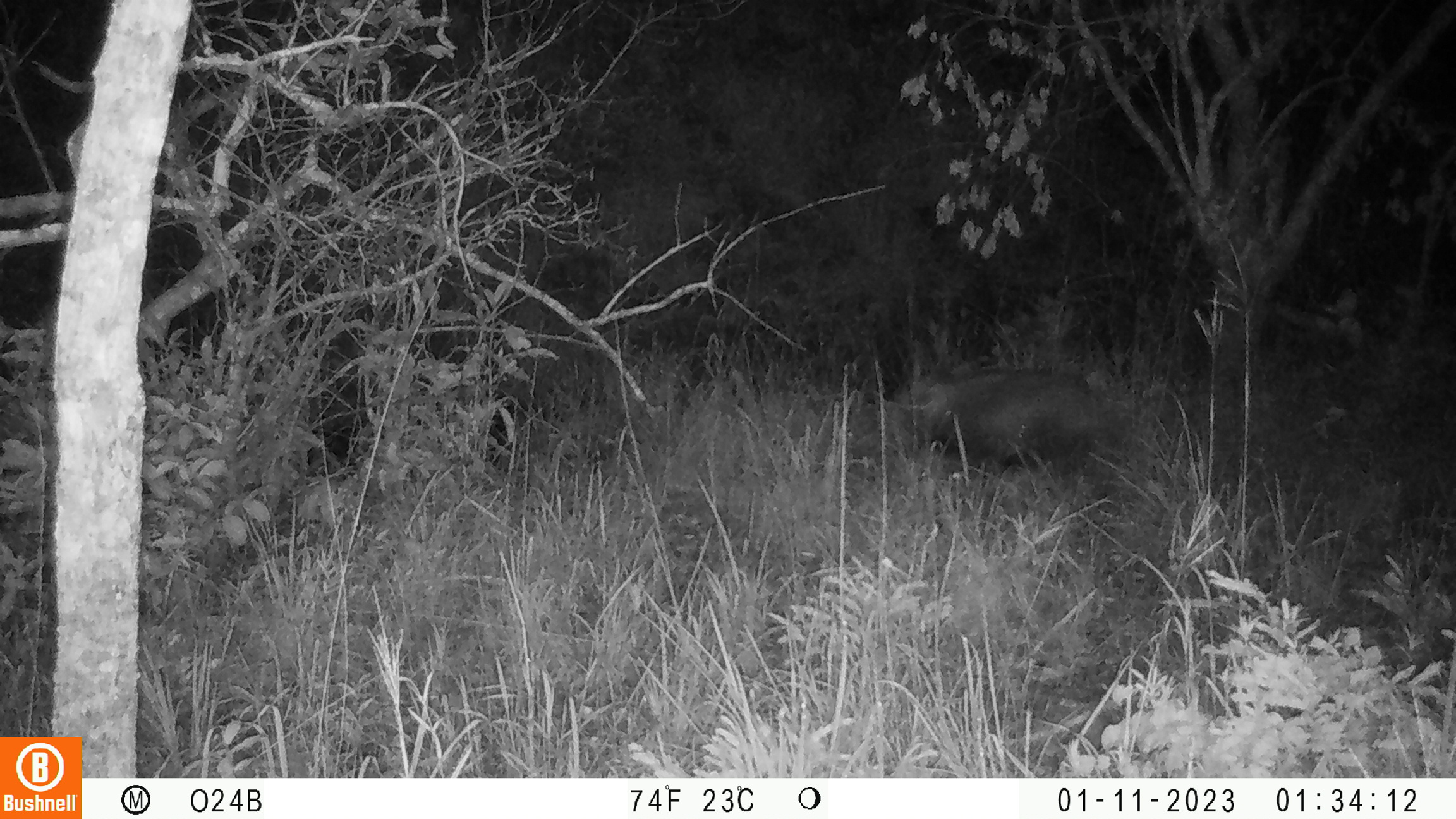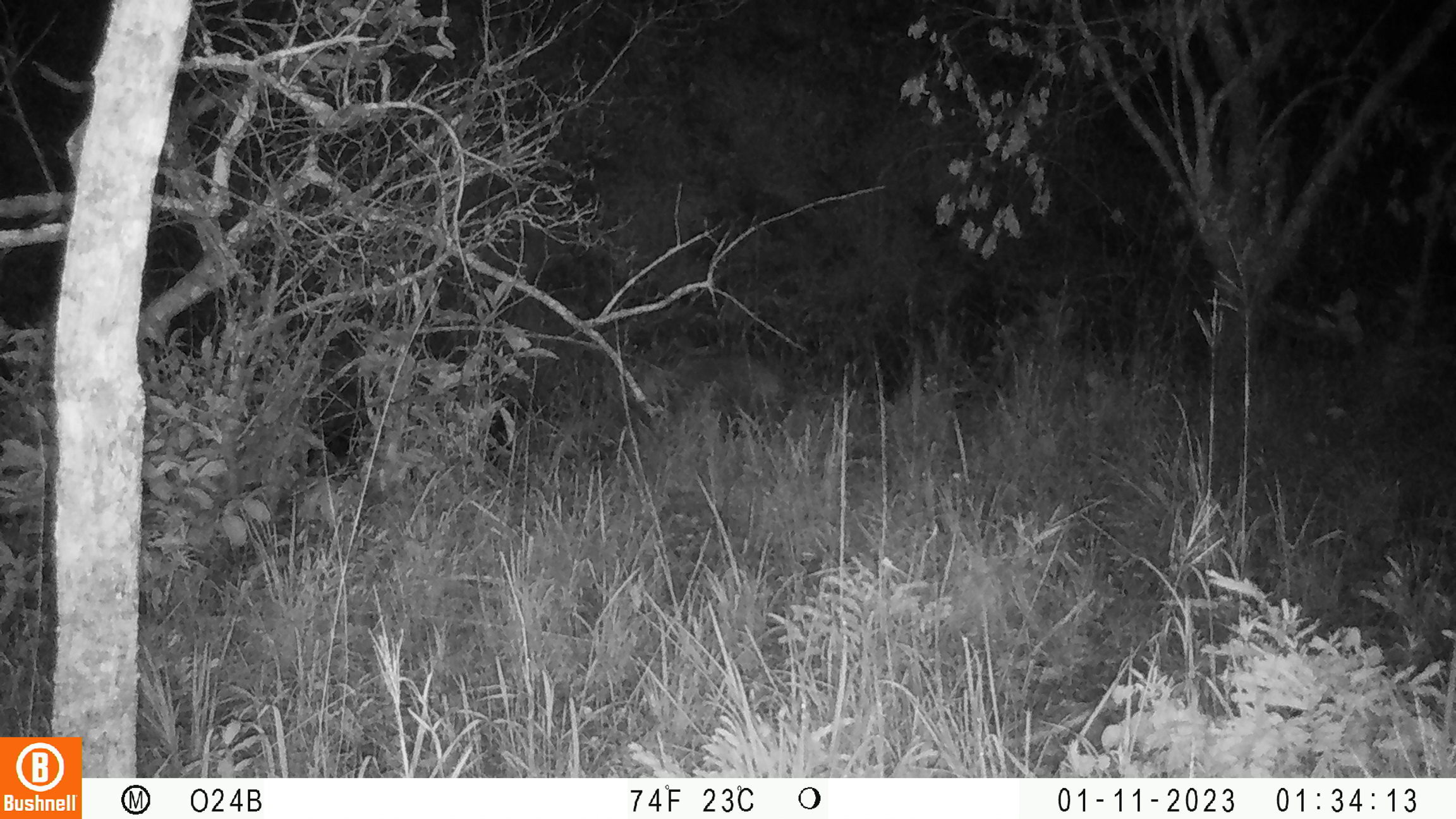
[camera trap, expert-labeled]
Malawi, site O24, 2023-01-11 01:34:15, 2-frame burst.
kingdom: Animalia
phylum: Chordata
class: Mammalia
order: Artiodactyla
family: Suidae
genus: Potamochoerus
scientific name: Potamochoerus larvatus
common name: bushpig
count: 1